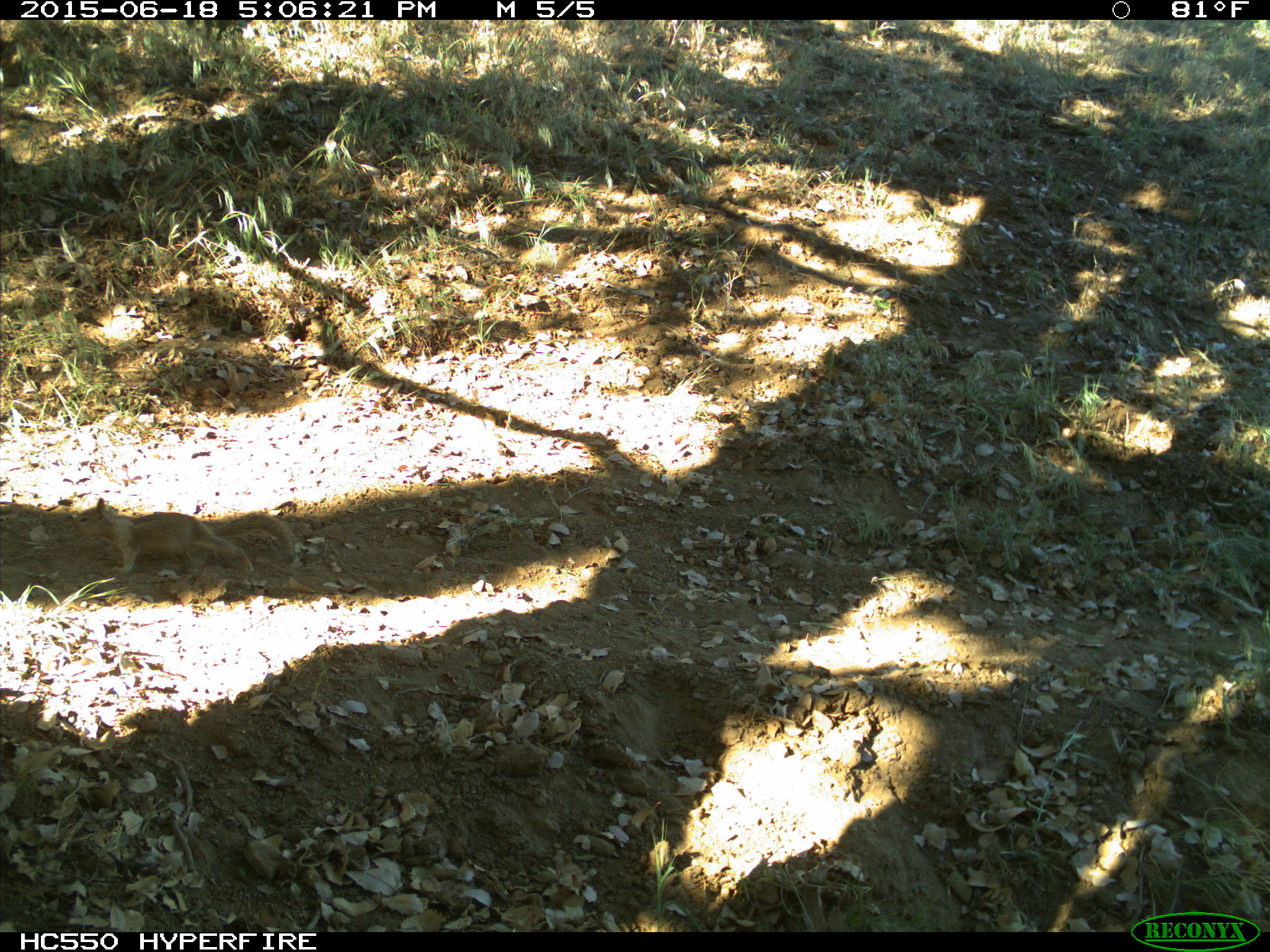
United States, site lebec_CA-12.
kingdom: Animalia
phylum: Chordata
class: Mammalia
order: Rodentia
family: Sciuridae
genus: Otospermophilus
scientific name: Otospermophilus beecheyi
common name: california ground squirrel